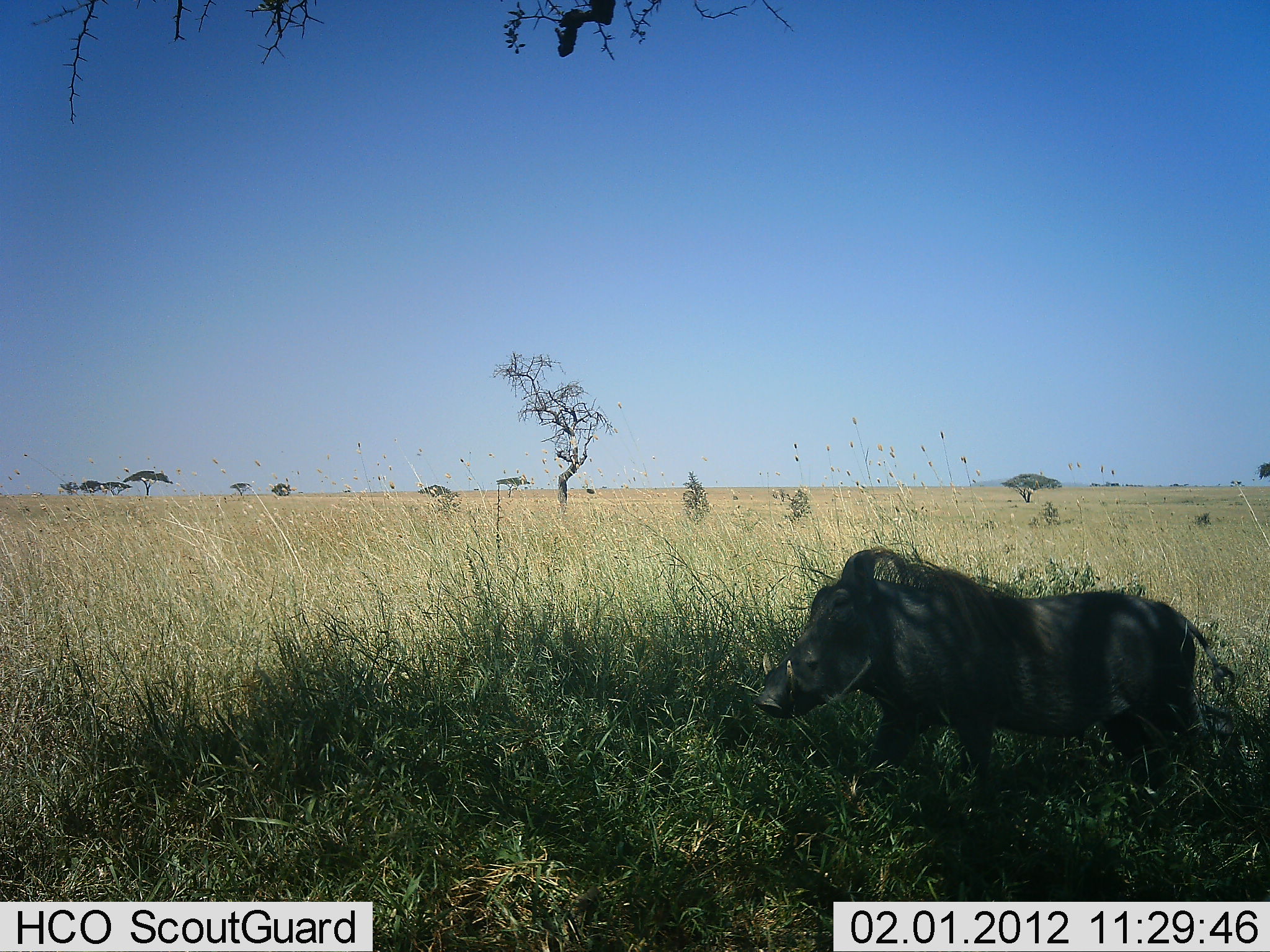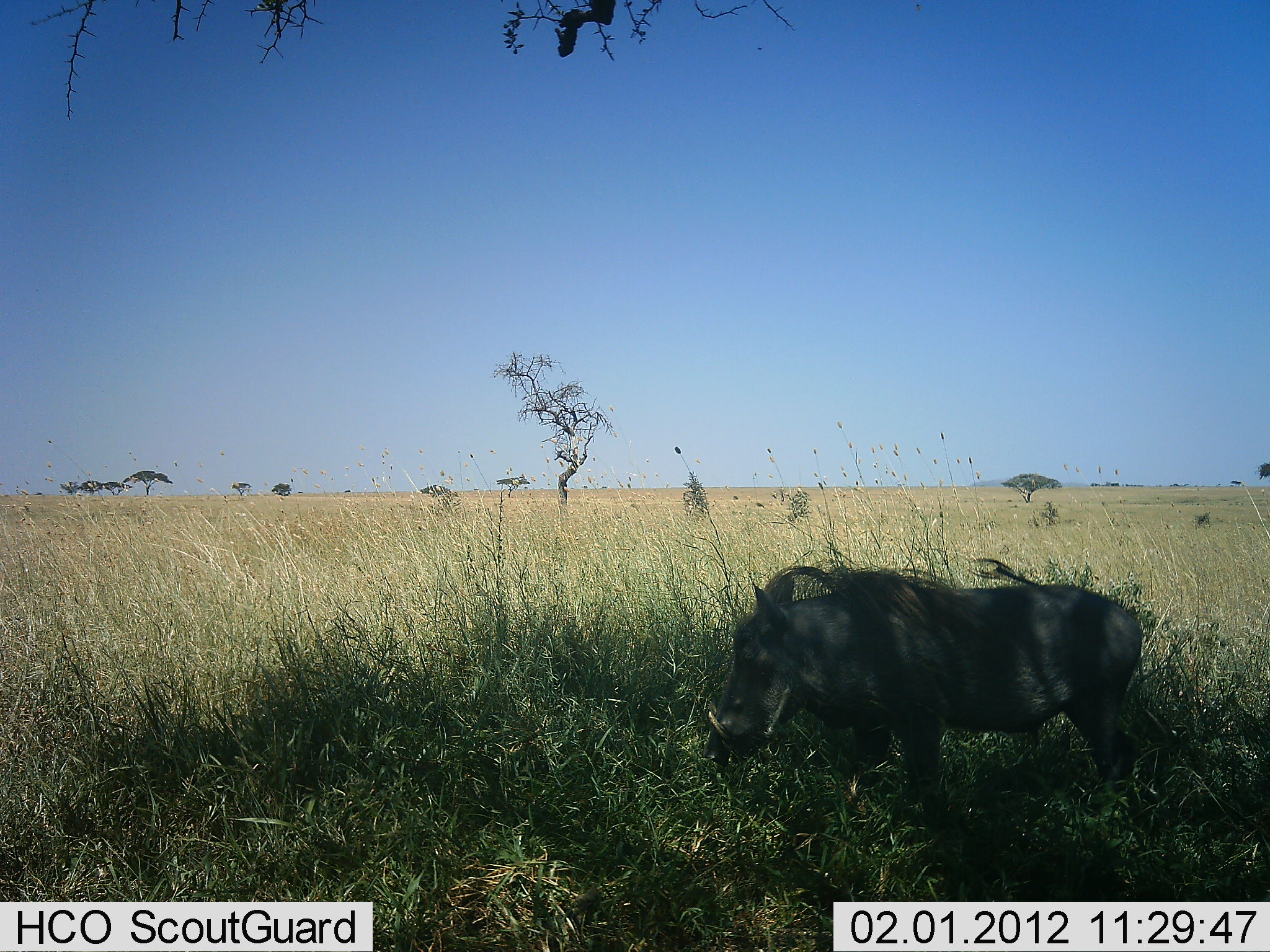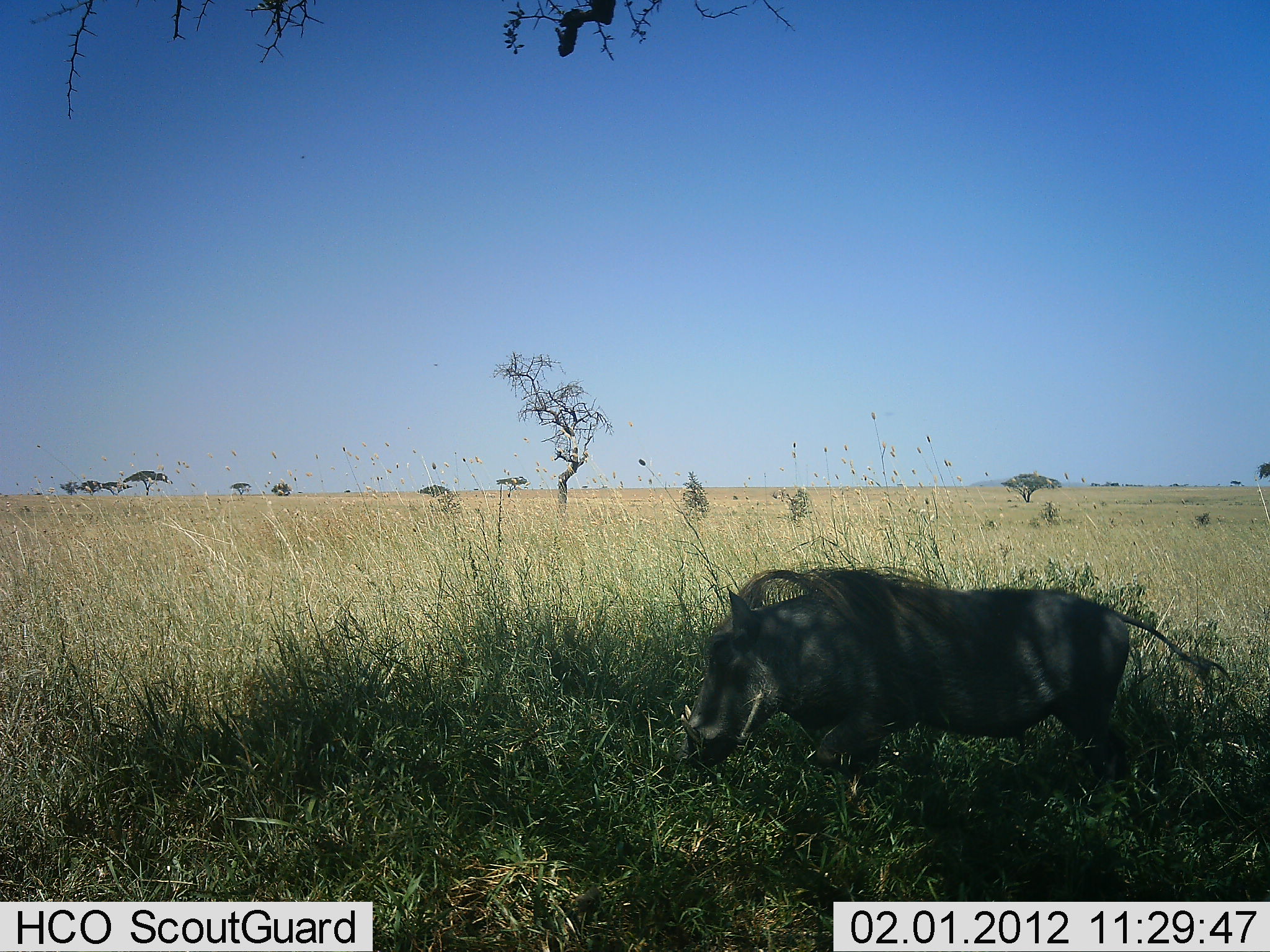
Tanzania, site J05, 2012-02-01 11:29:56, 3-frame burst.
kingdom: Animalia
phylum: Chordata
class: Mammalia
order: Artiodactyla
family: Suidae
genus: Phacochoerus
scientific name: Phacochoerus africanus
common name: warthog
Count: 1.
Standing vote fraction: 11%.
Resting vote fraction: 0%.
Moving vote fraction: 78%.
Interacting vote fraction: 0%.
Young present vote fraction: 0%.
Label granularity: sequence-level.